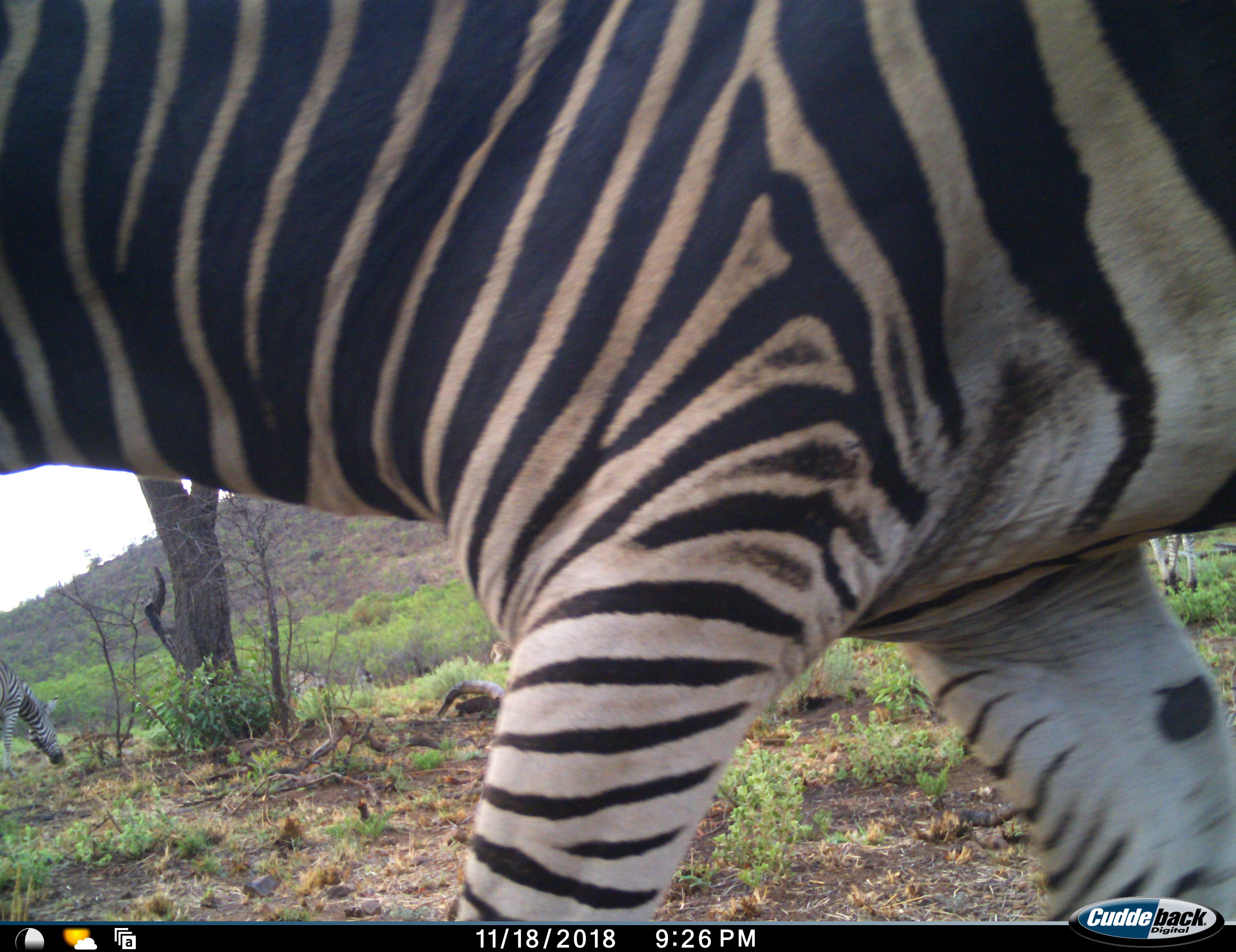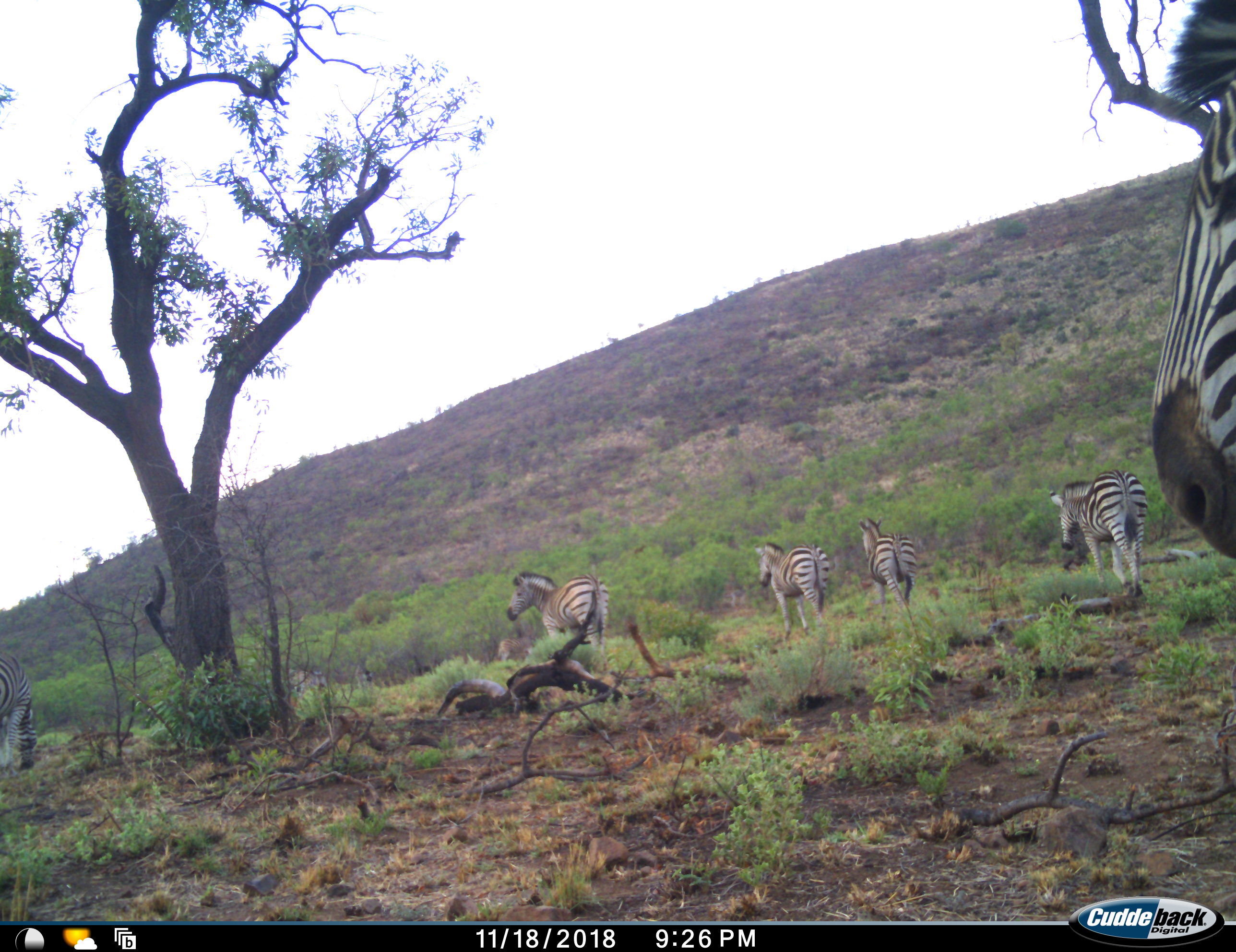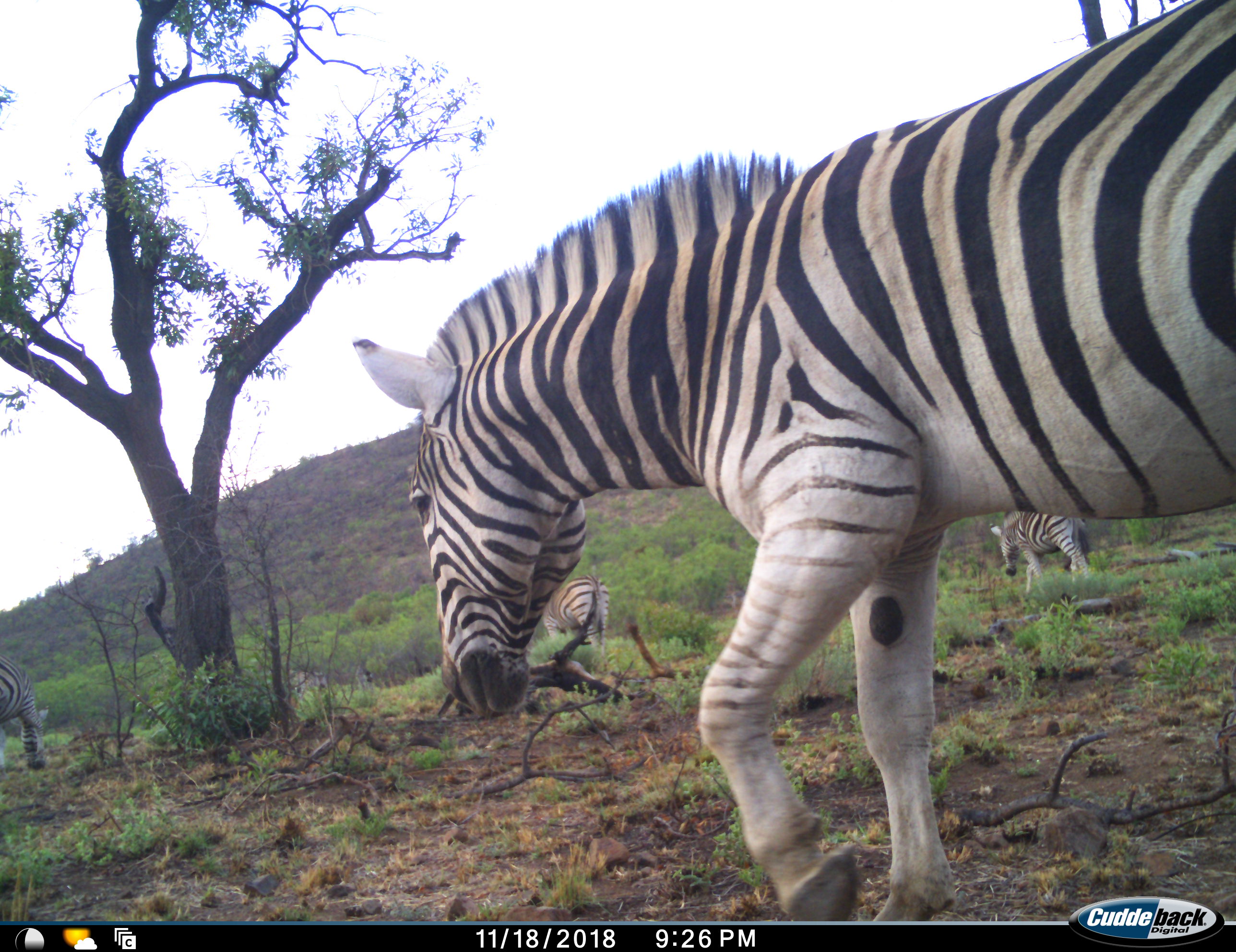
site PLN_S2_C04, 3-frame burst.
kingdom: Animalia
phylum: Chordata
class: Mammalia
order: Perissodactyla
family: Equidae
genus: Equus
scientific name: Equus quagga burchellii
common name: burchell's zebra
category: zebraburchells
Zebraburchells (burchell's zebra) (Equus quagga burchellii), count 6. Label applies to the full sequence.